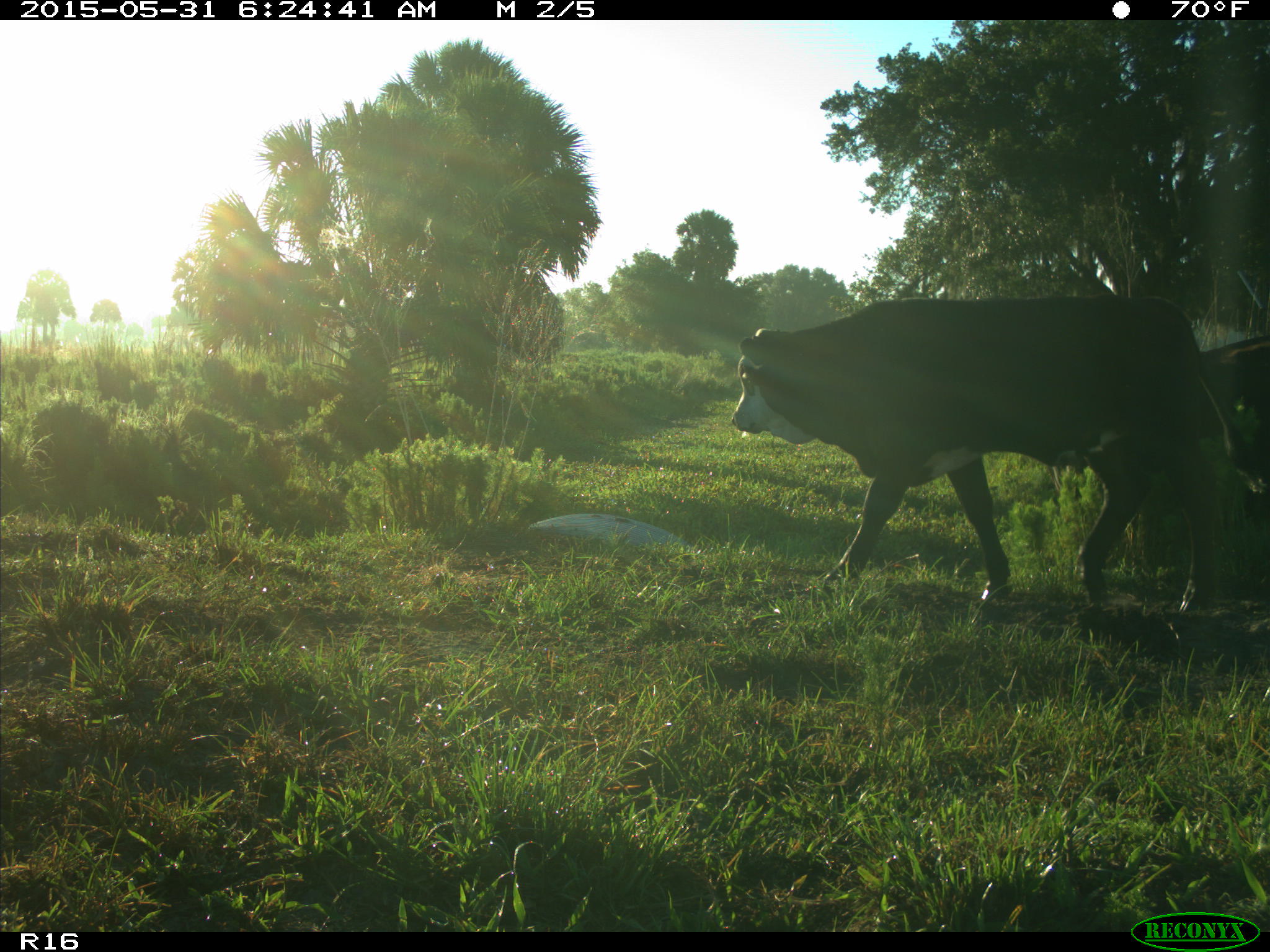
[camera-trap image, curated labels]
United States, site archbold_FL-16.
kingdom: Animalia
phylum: Chordata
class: Mammalia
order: Artiodactyla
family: Bovidae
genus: Bos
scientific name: Bos taurus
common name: domestic cow